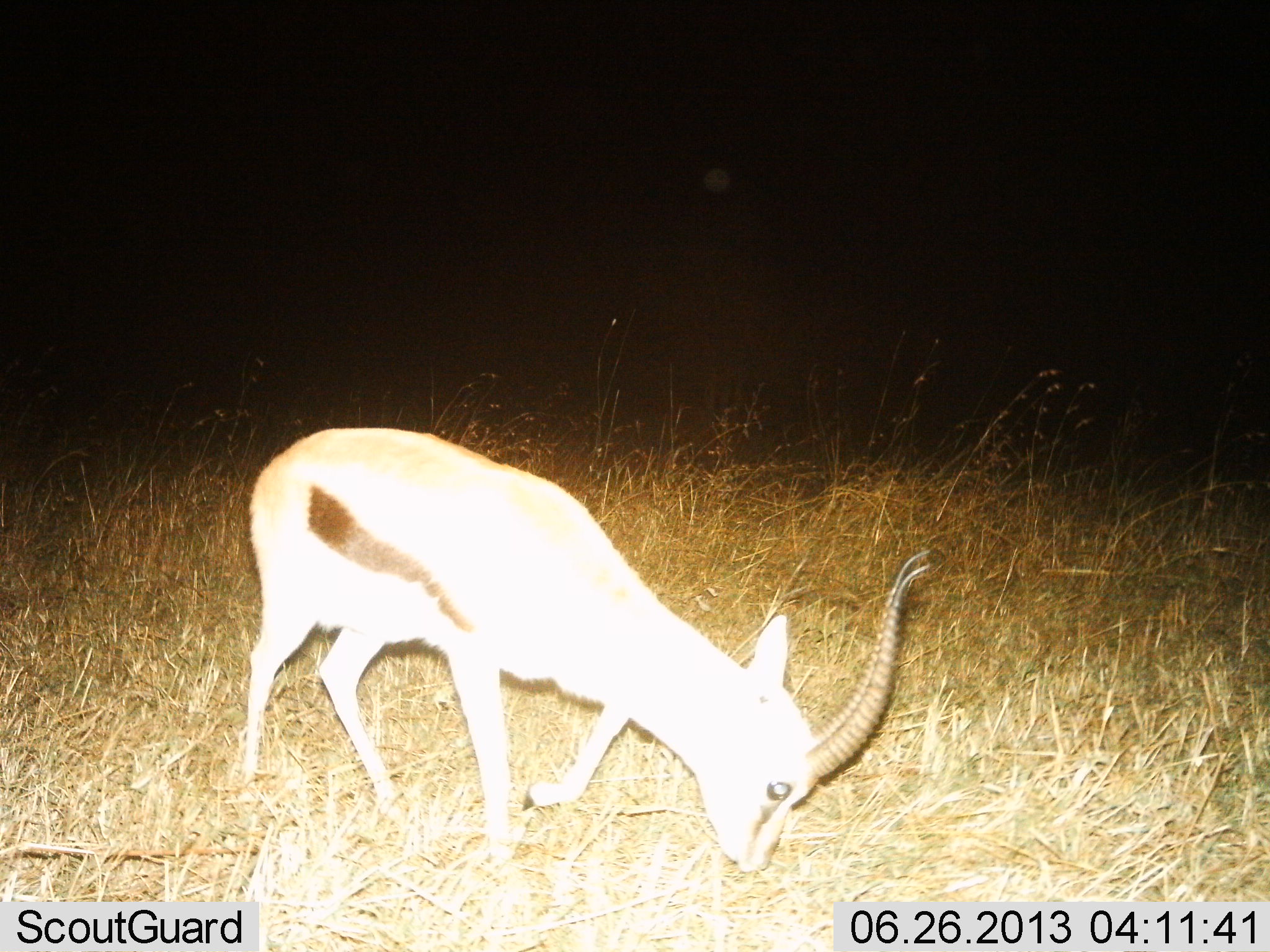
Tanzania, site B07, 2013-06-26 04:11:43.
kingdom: Animalia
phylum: Chordata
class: Mammalia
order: Artiodactyla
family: Bovidae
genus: Eudorcas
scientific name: Eudorcas thomsonii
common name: thomson's gazelle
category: gazellethomsons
Gazellethomsons (thomson's gazelle) (Eudorcas thomsonii), count 1. Behavior (volunteer vote fractions): standing 12%, resting 0%, moving 3%, interacting 0%. Young present (vote fraction): 0%. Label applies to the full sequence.